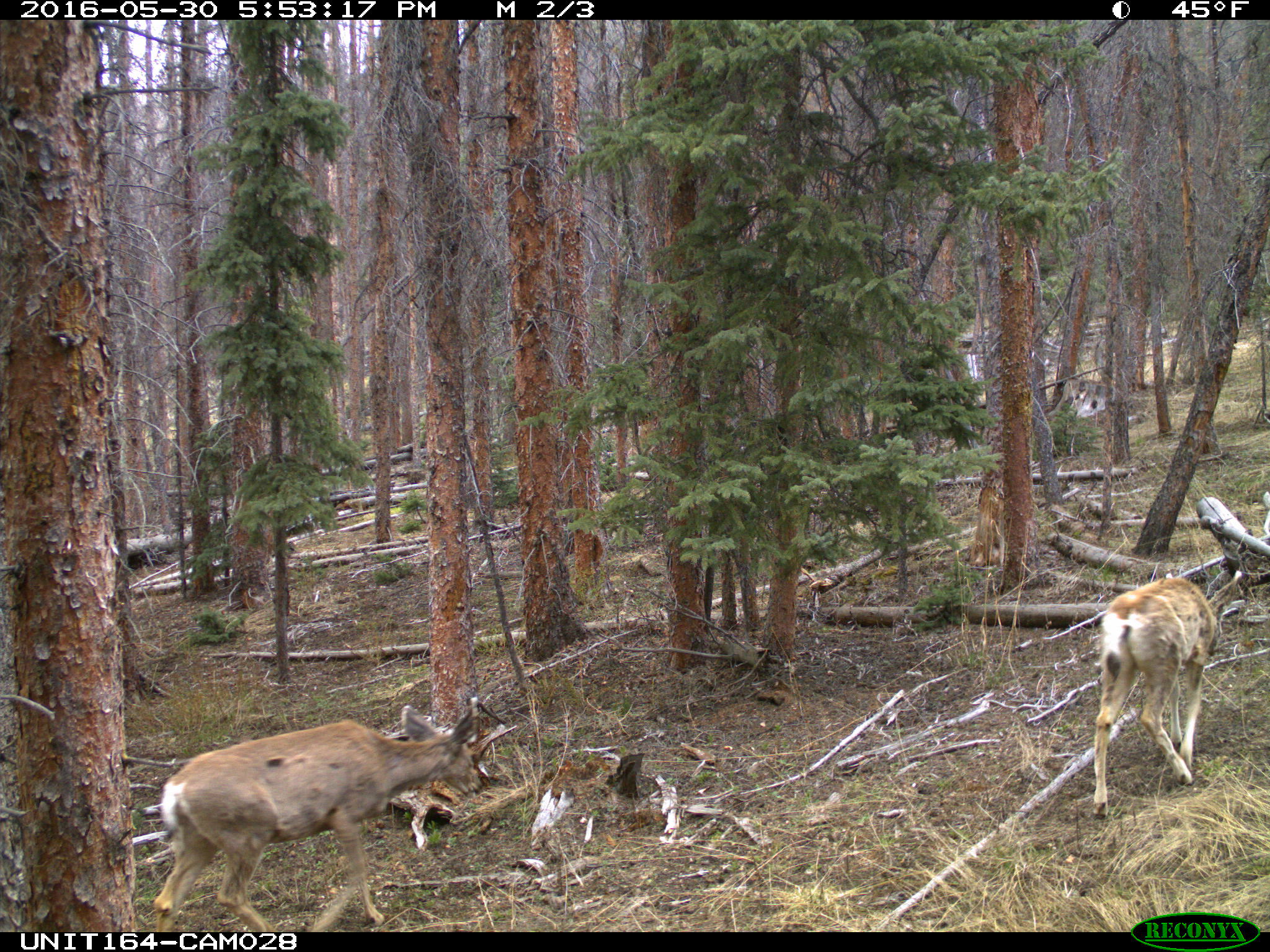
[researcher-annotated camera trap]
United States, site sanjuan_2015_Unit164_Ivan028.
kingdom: Animalia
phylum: Chordata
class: Mammalia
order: Artiodactyla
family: Cervidae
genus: Odocoileus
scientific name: Odocoileus hemionus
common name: mule deer